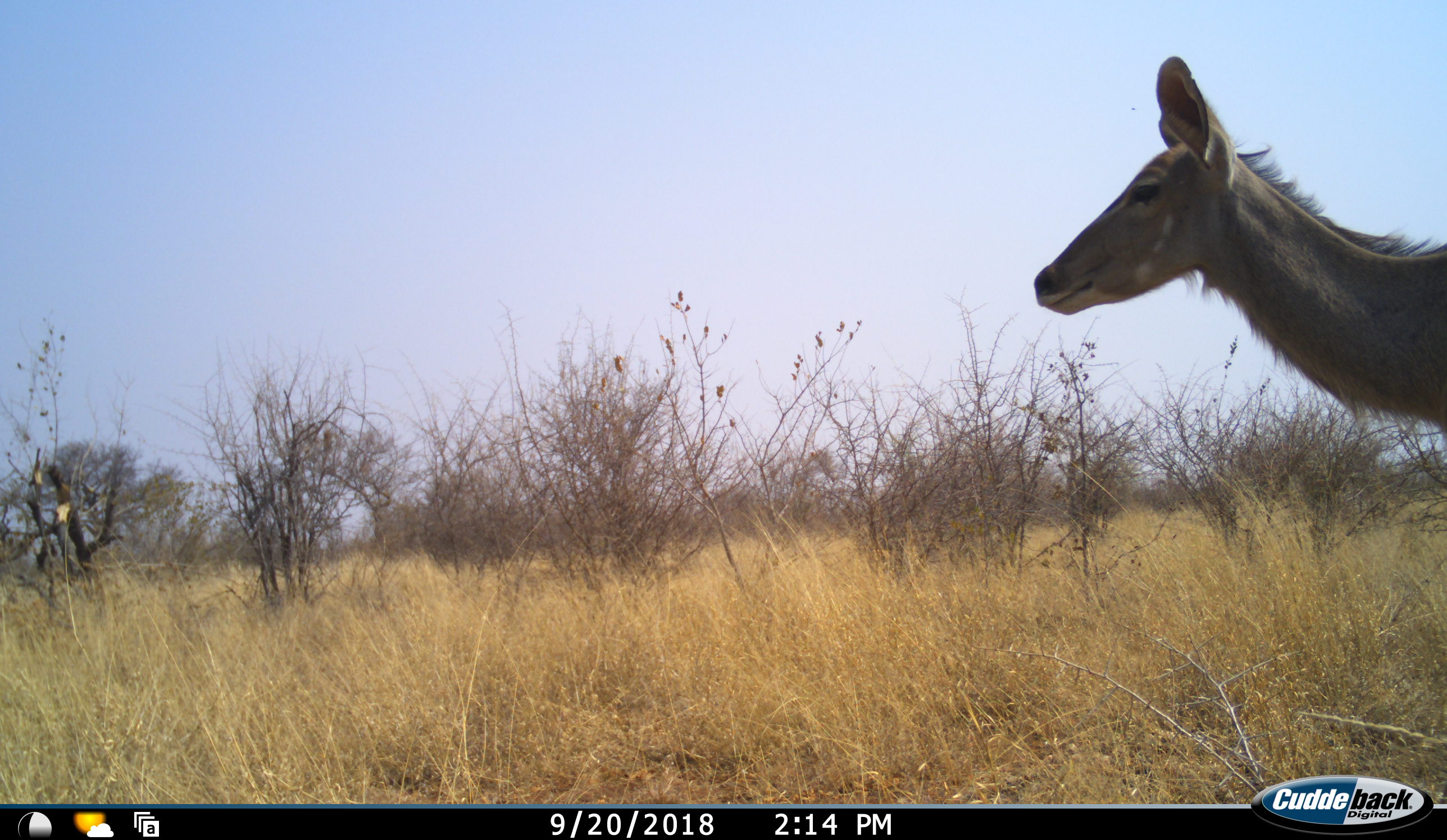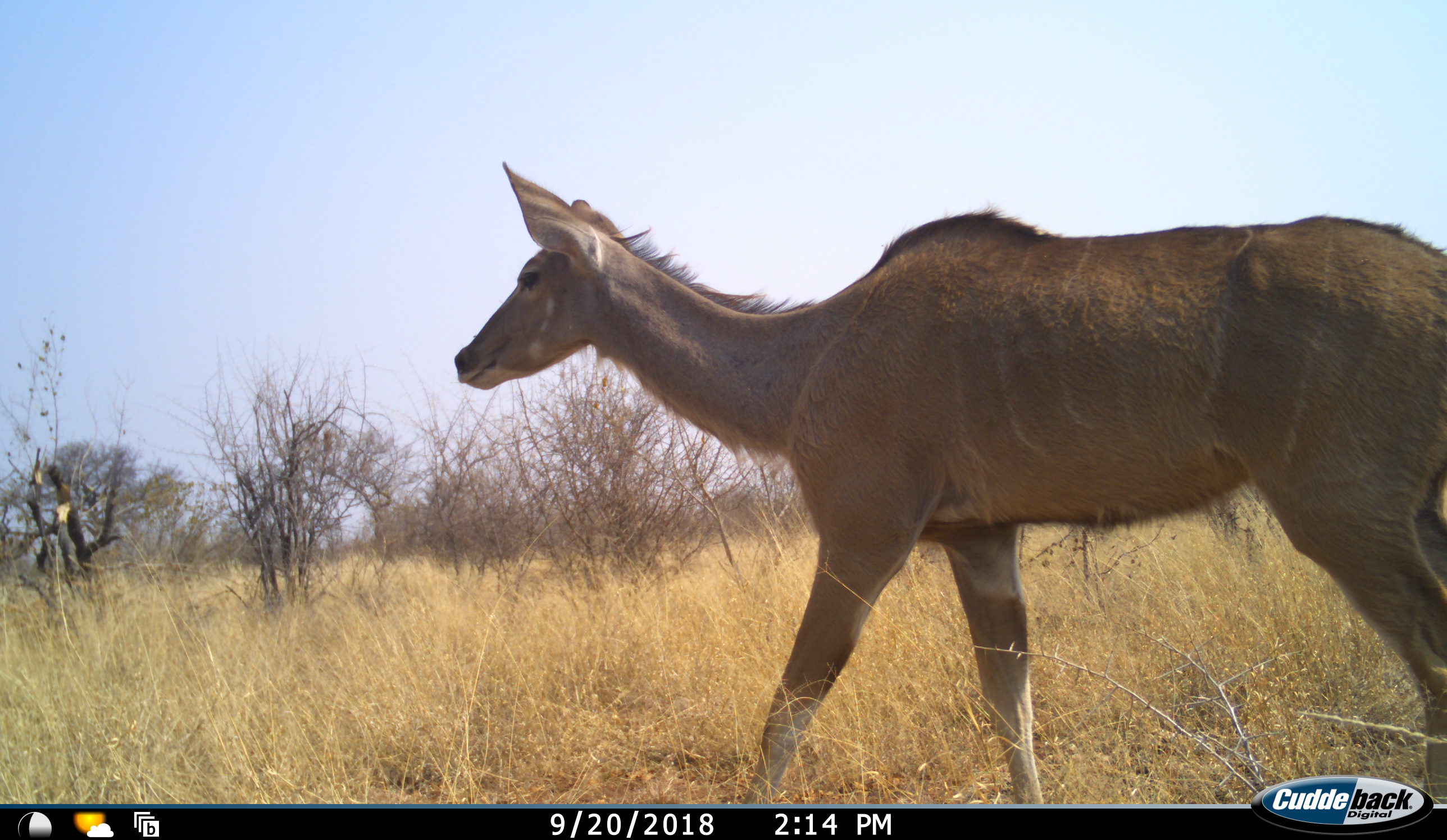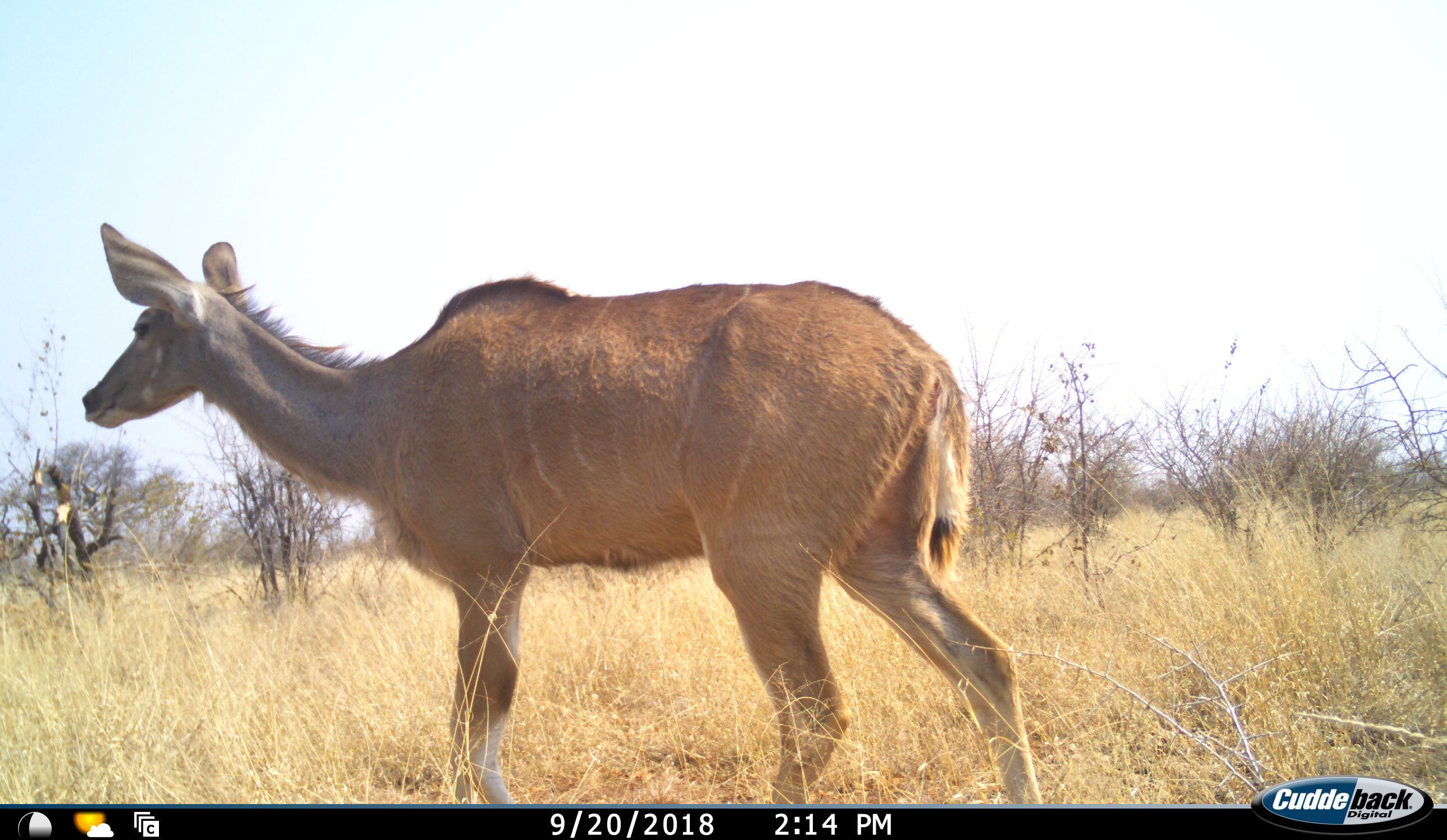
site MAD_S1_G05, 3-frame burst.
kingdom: Animalia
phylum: Chordata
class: Mammalia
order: Artiodactyla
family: Bovidae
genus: Tragelaphus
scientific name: Tragelaphus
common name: kudu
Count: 1.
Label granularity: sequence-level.